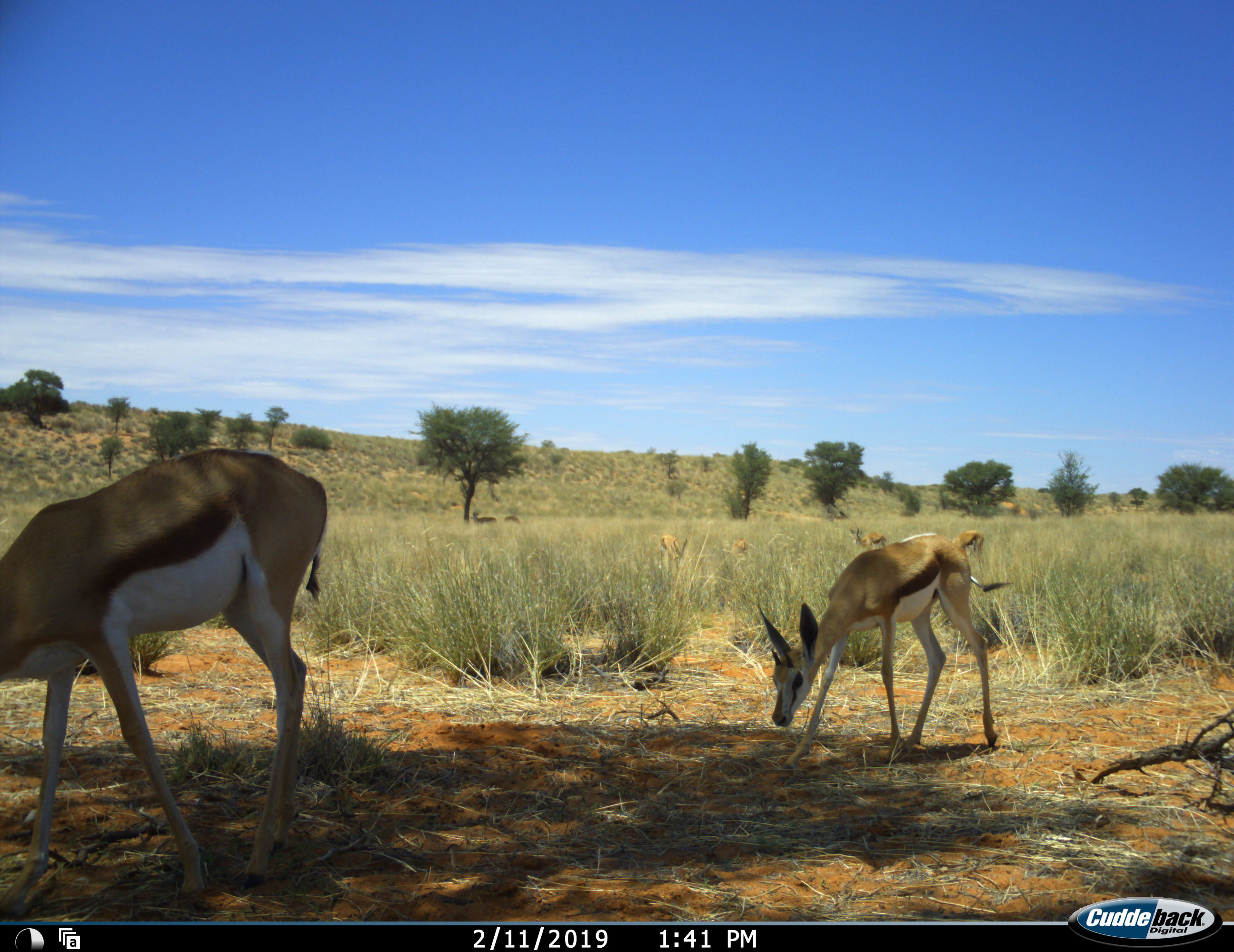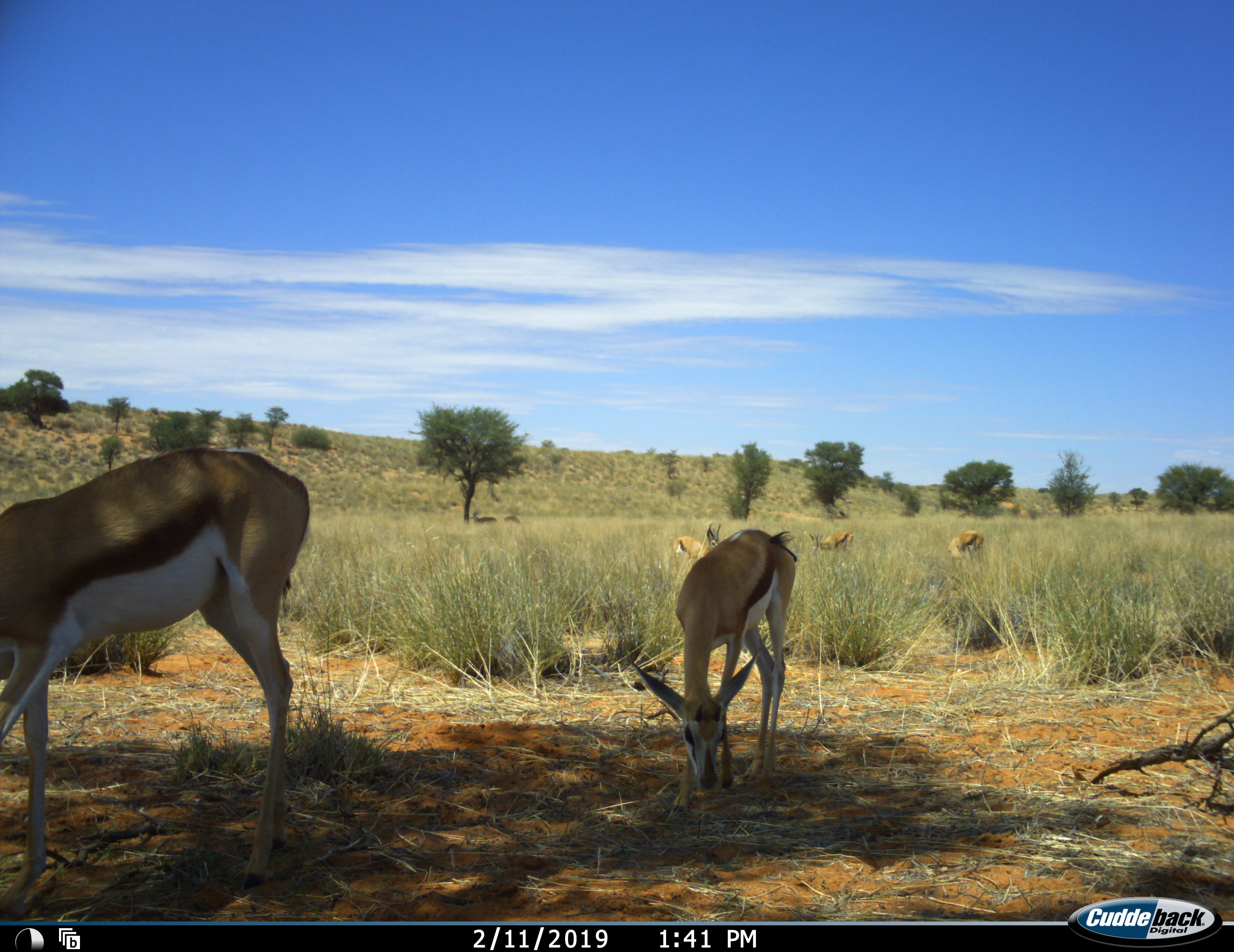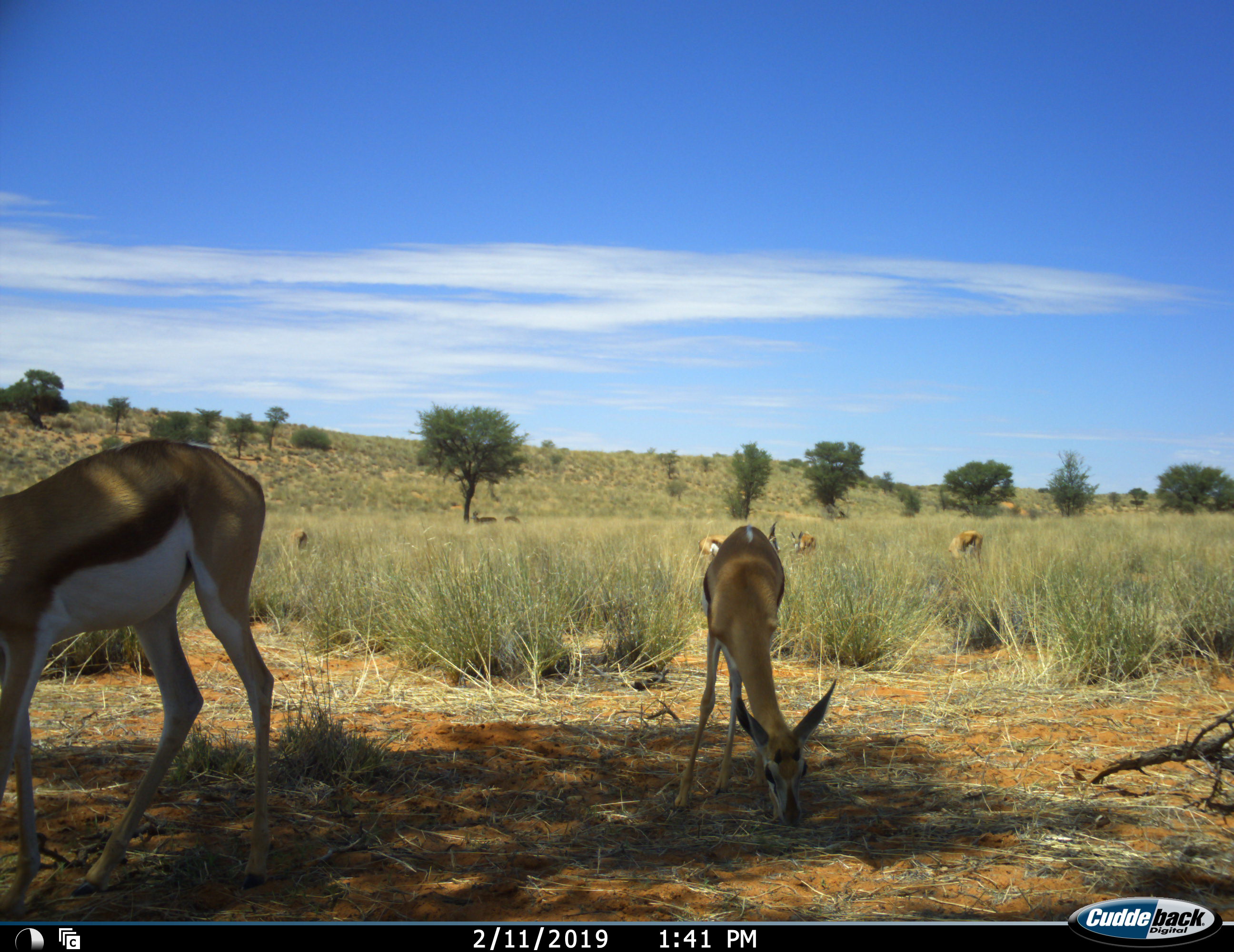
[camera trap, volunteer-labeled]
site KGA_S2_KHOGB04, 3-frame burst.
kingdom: Animalia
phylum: Chordata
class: Mammalia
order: Artiodactyla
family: Bovidae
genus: Antidorcas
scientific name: Antidorcas marsupialis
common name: springbok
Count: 8.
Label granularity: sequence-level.